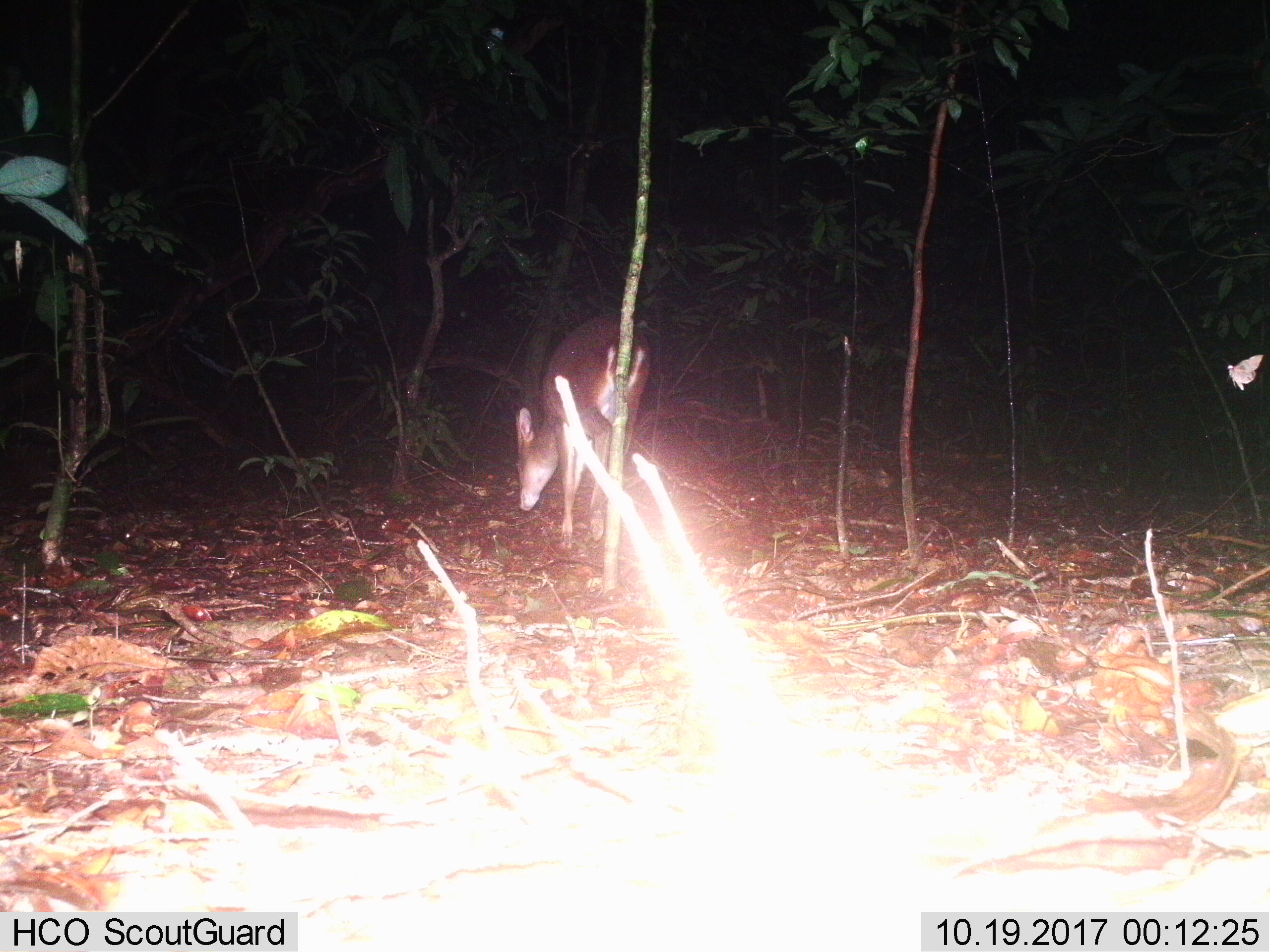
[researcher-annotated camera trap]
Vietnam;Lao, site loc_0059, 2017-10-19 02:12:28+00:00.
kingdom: Animalia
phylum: Chordata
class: Mammalia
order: Artiodactyla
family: Cervidae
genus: Muntiacus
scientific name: Muntiacus vuquangensis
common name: large-antlered muntjac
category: large antlered muntjac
Large antlered muntjac (large-antlered muntjac) (Muntiacus vuquangensis). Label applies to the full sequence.